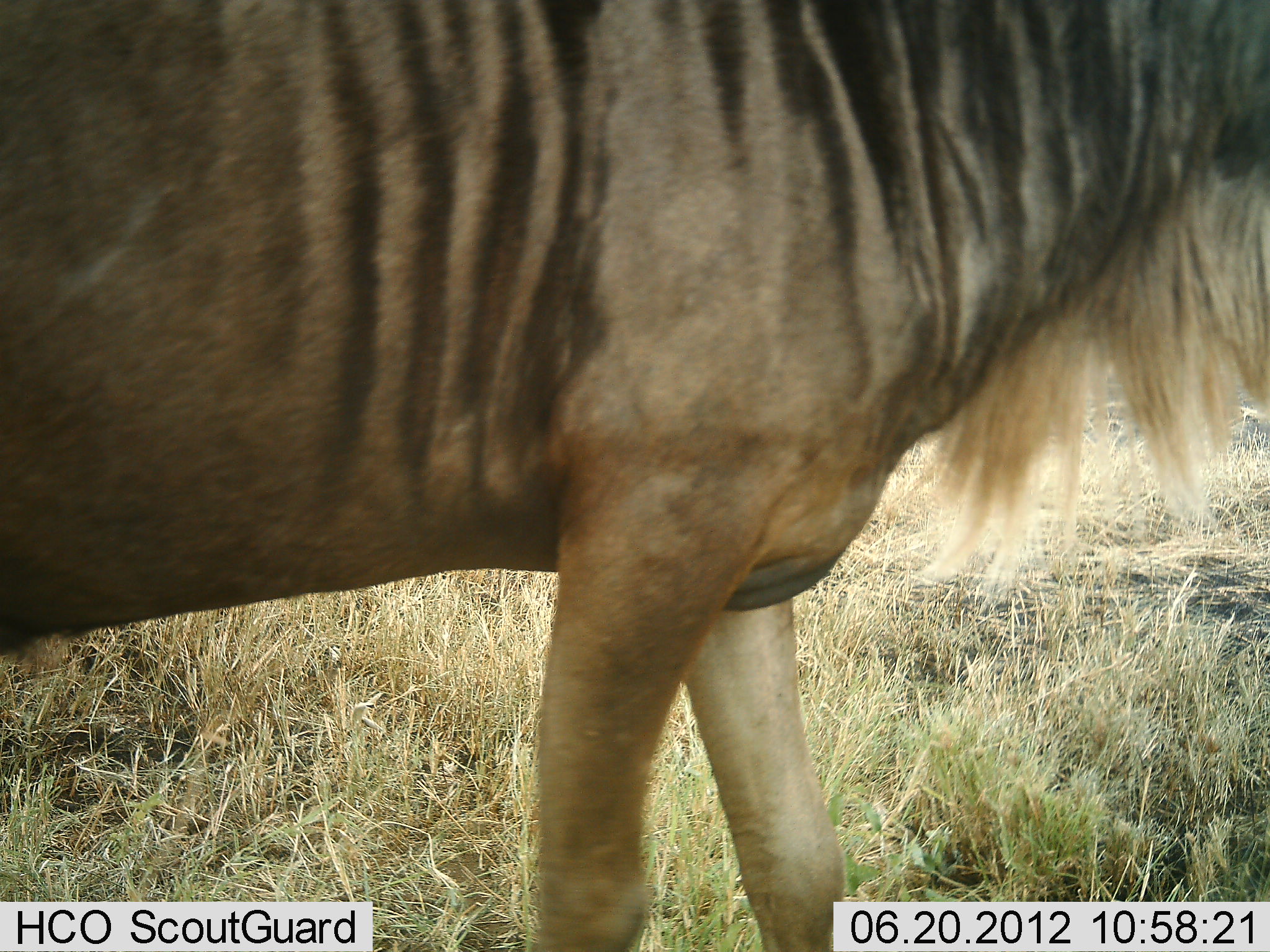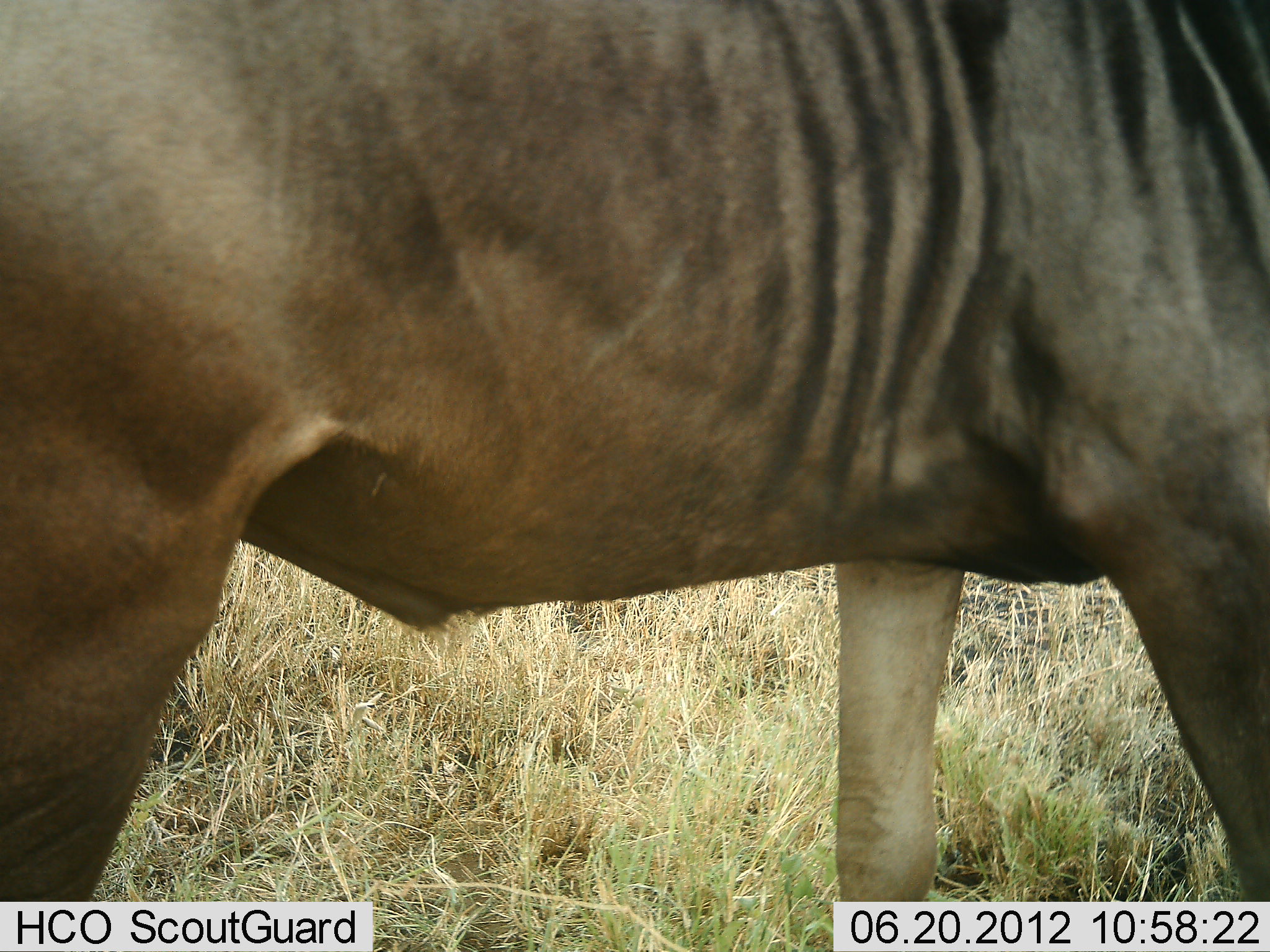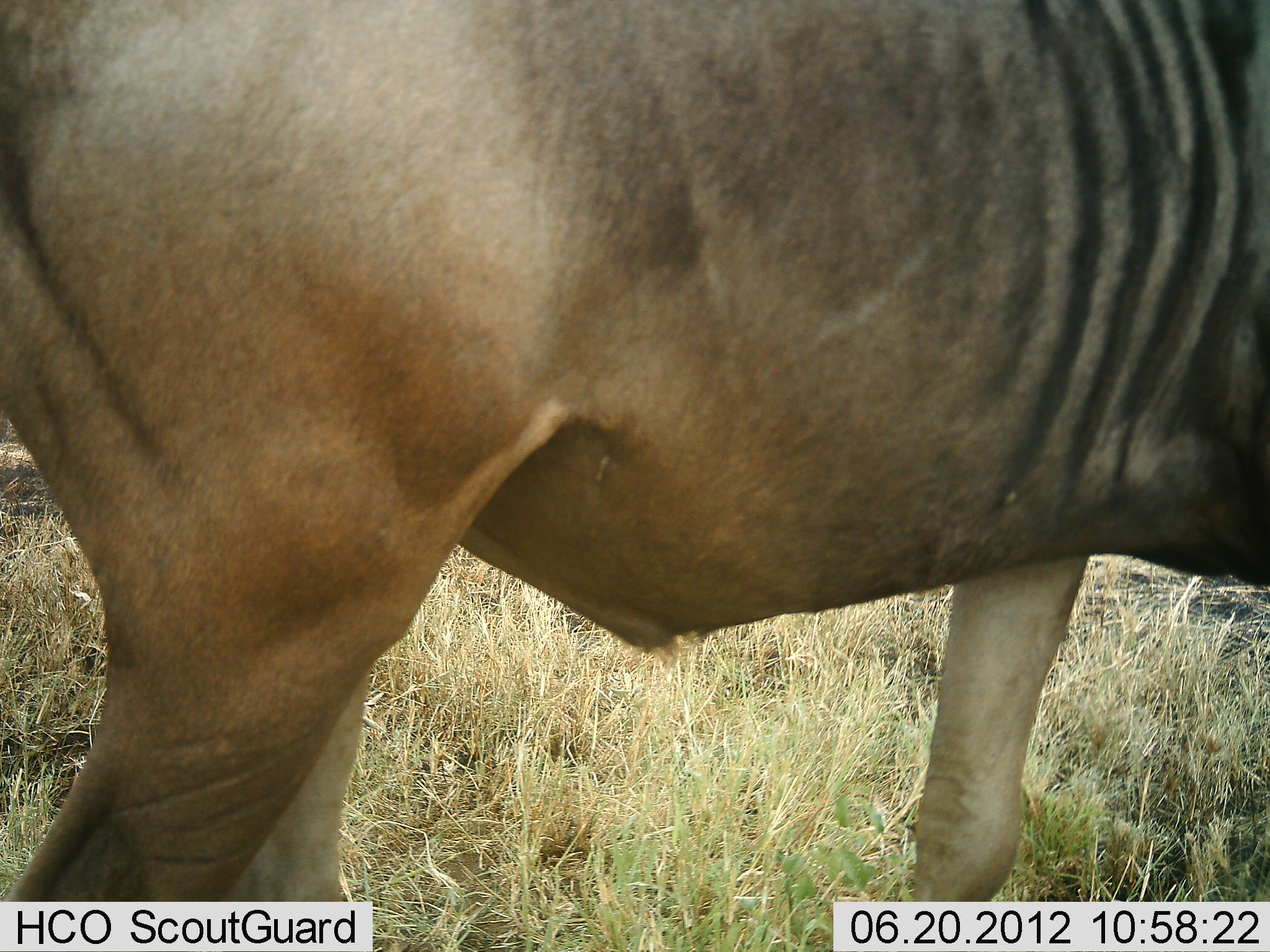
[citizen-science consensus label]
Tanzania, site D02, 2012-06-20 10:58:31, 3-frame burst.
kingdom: Animalia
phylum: Chordata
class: Mammalia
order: Artiodactyla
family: Bovidae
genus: Connochaetes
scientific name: Connochaetes taurinus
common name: blue wildebeest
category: wildebeest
Wildebeest (blue wildebeest) (Connochaetes taurinus), count 1. Behavior (volunteer vote fractions): standing 10%, resting 0%, moving 80%, interacting 10%. Young present (vote fraction): 0%. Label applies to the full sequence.